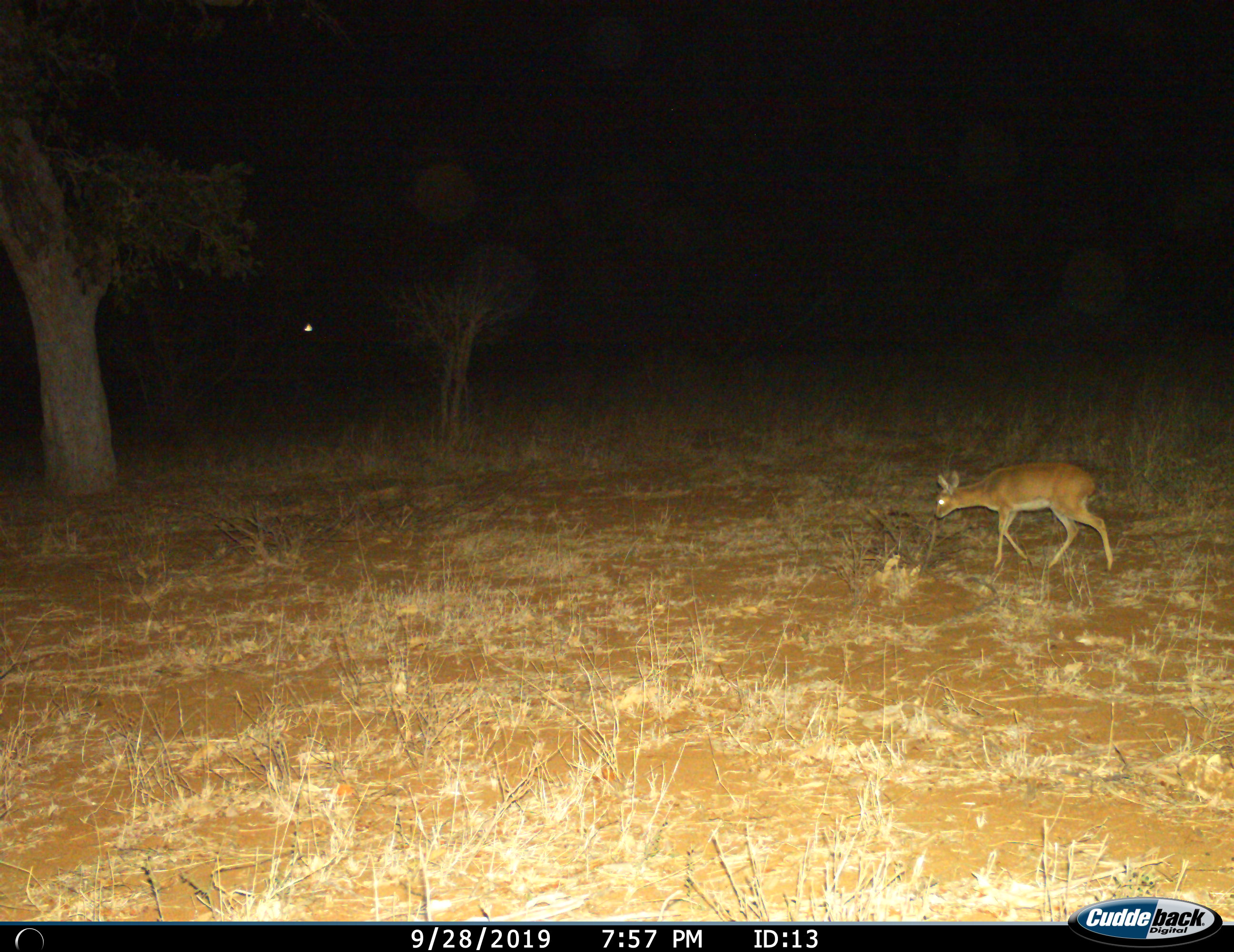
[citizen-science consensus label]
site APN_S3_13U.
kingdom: Animalia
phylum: Chordata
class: Mammalia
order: Artiodactyla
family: Bovidae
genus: Raphicerus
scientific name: Raphicerus campestris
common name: steenbok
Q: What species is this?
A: Steenbok (Raphicerus campestris).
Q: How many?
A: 1.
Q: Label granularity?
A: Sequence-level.